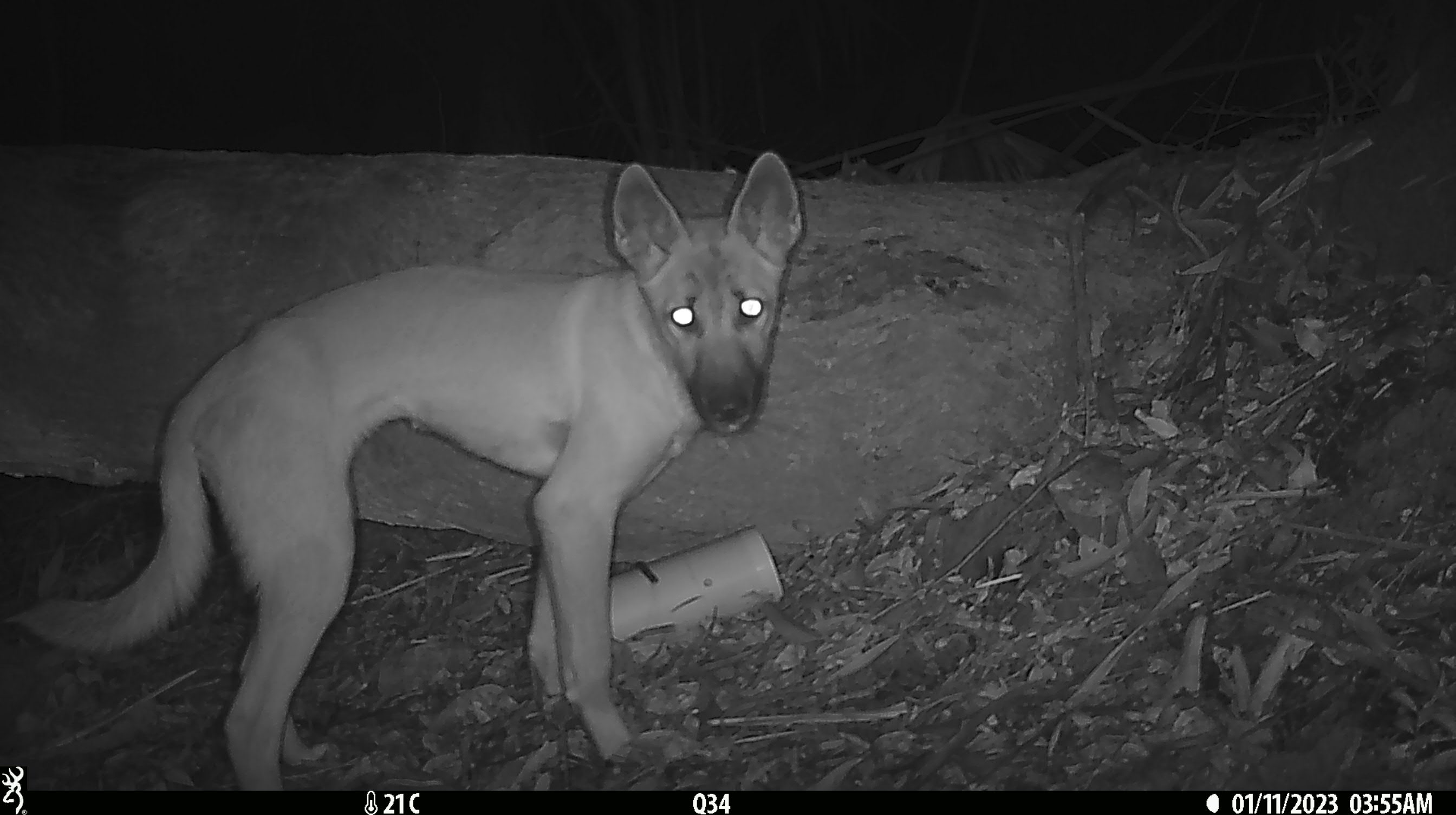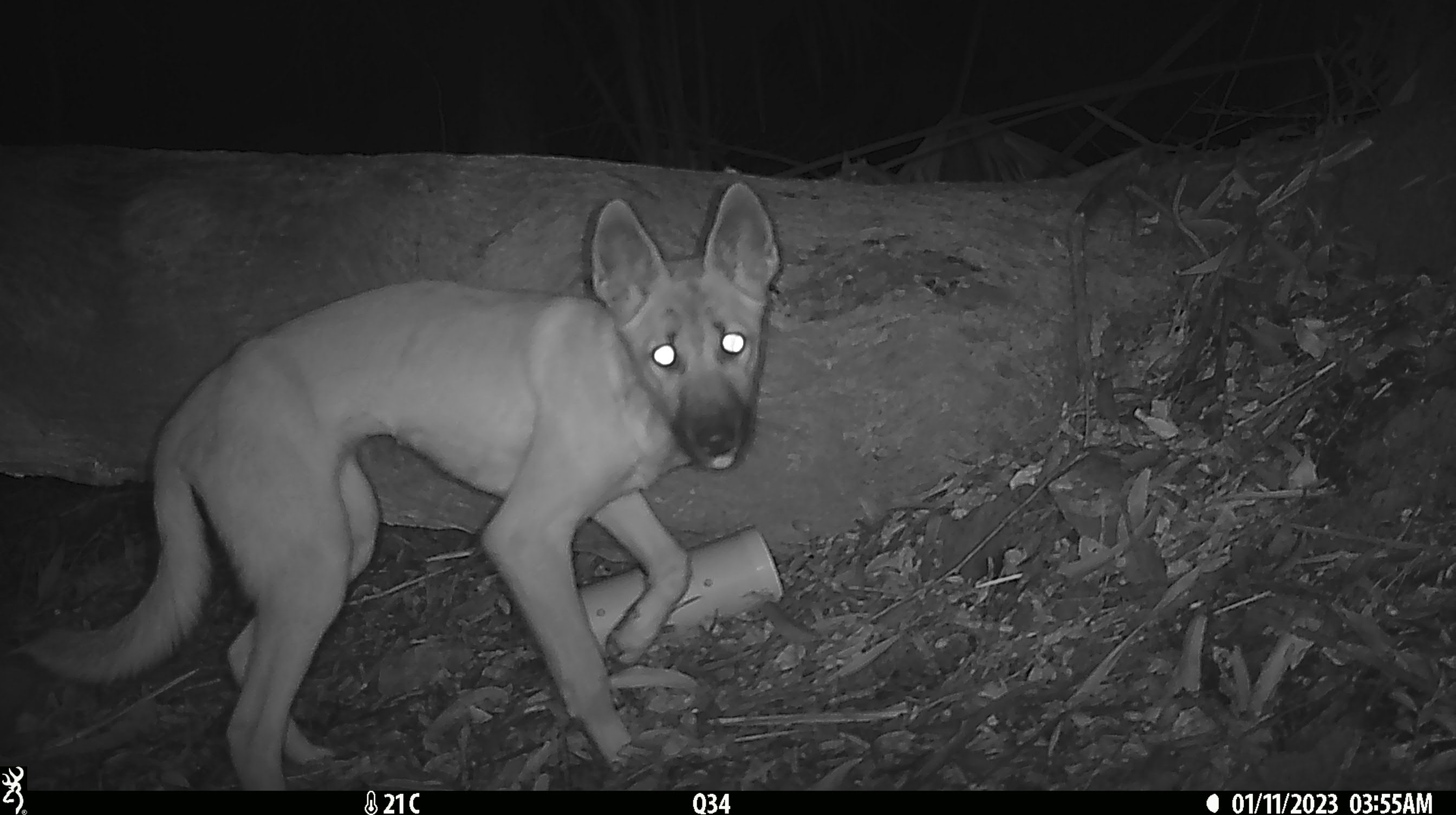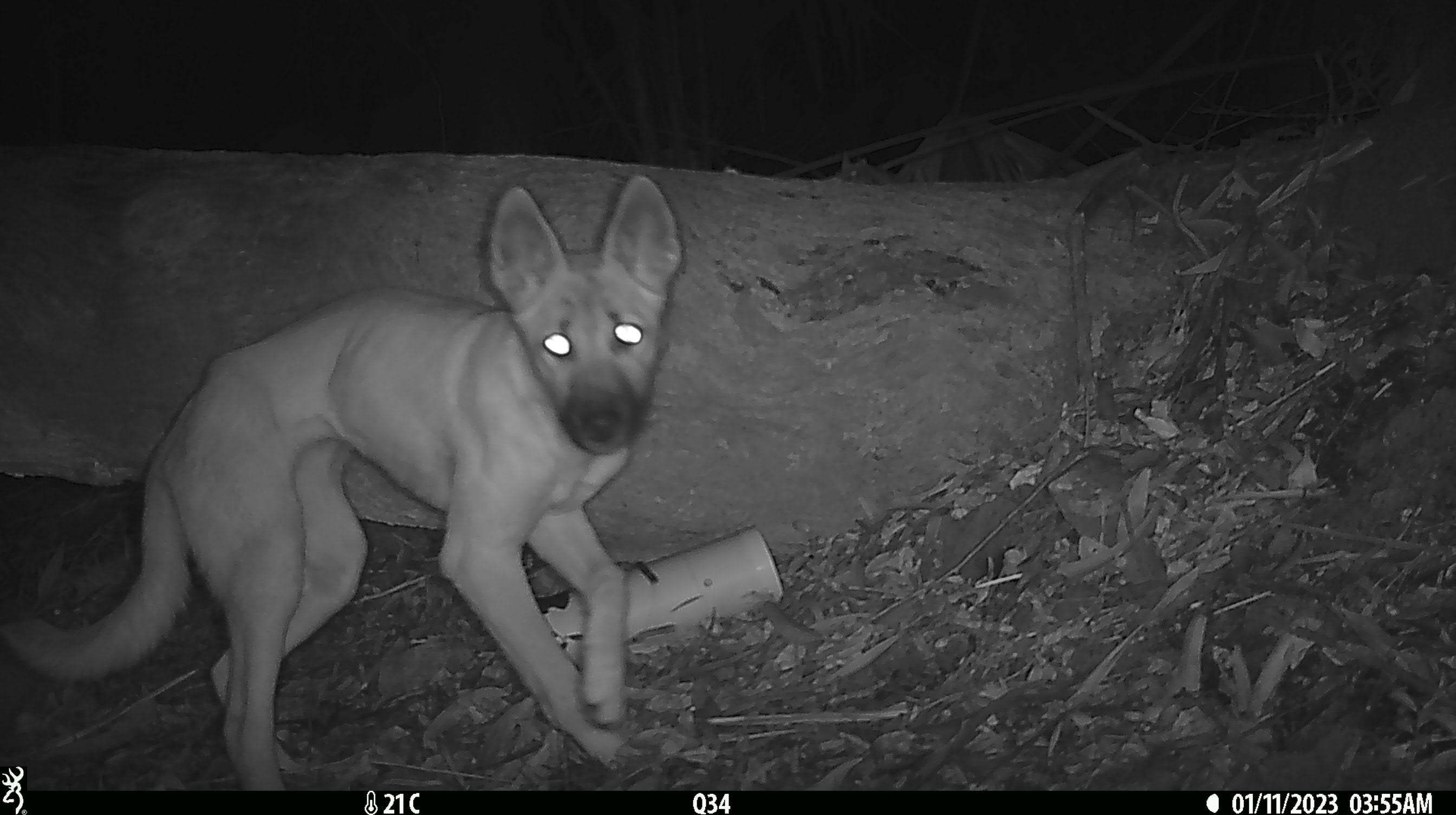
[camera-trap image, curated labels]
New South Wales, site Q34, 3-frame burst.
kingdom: Animalia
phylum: Chordata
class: Mammalia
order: Carnivora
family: Canidae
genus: Canis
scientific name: Canis familiaris dingo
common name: dingo